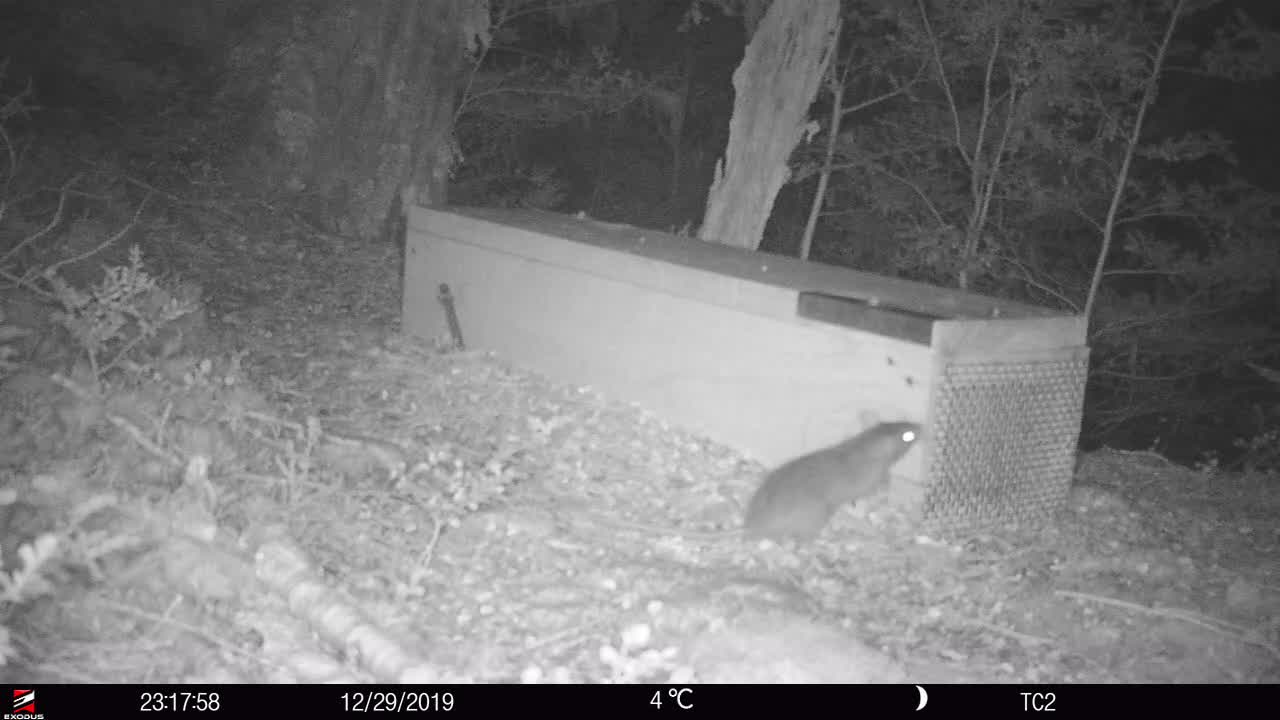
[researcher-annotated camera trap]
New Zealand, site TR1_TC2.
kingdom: Animalia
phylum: Chordata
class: Mammalia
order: Rodentia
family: Muridae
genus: Rattus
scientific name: Rattus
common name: rat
Rat (Rattus).